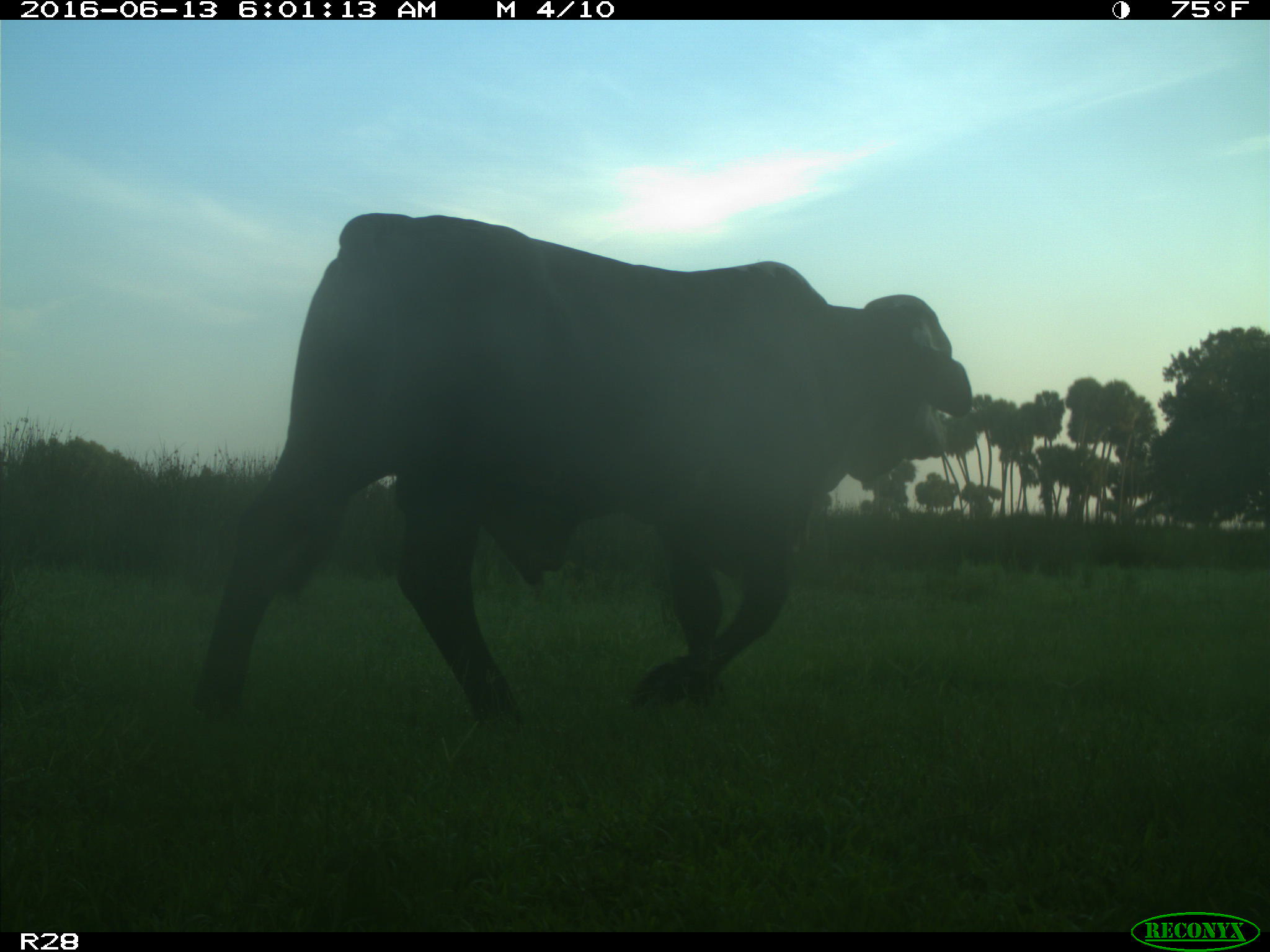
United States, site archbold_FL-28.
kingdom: Animalia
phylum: Chordata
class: Mammalia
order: Artiodactyla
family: Bovidae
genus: Bos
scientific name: Bos taurus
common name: domestic cow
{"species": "Bos taurus (domestic cow)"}